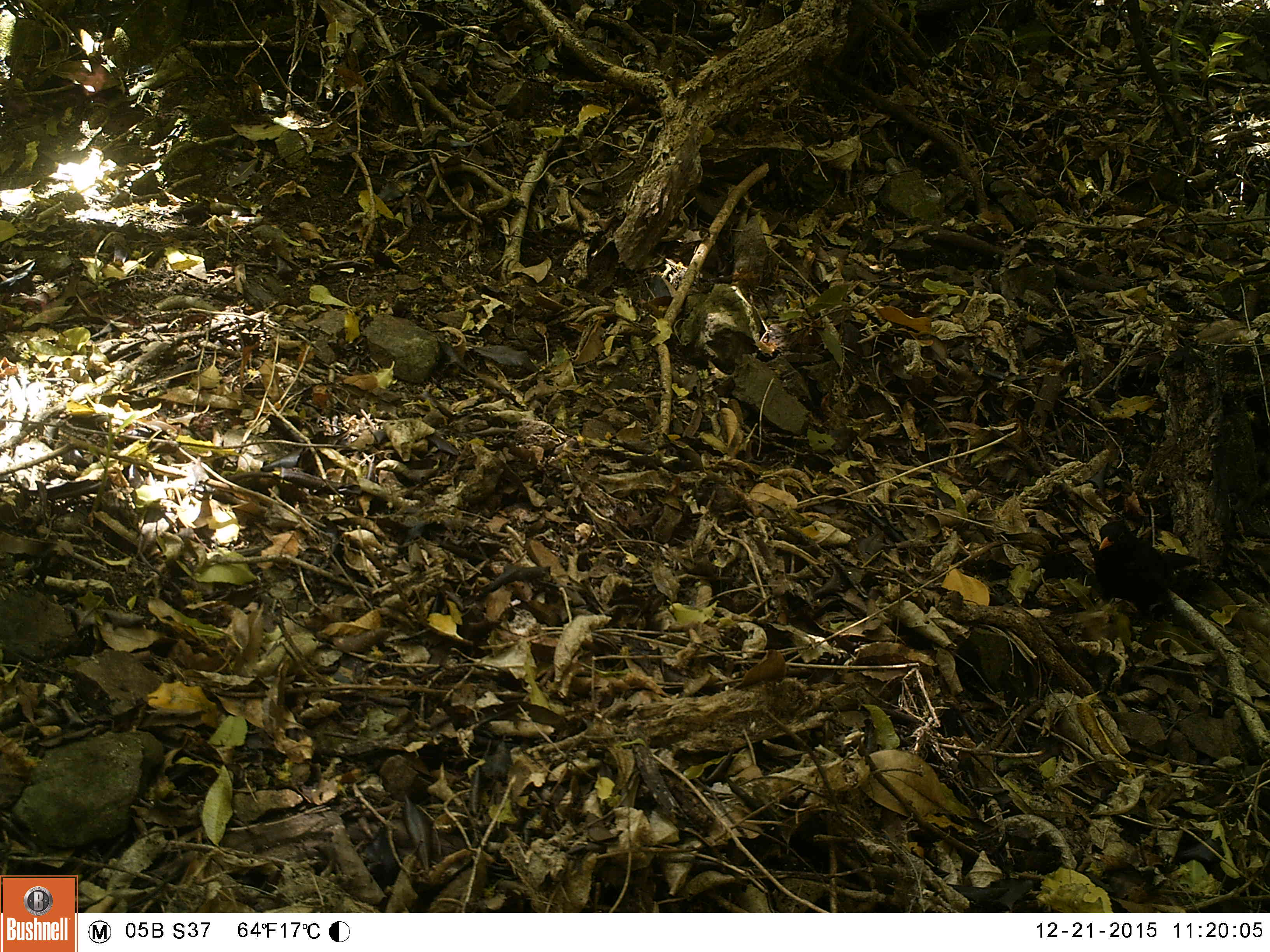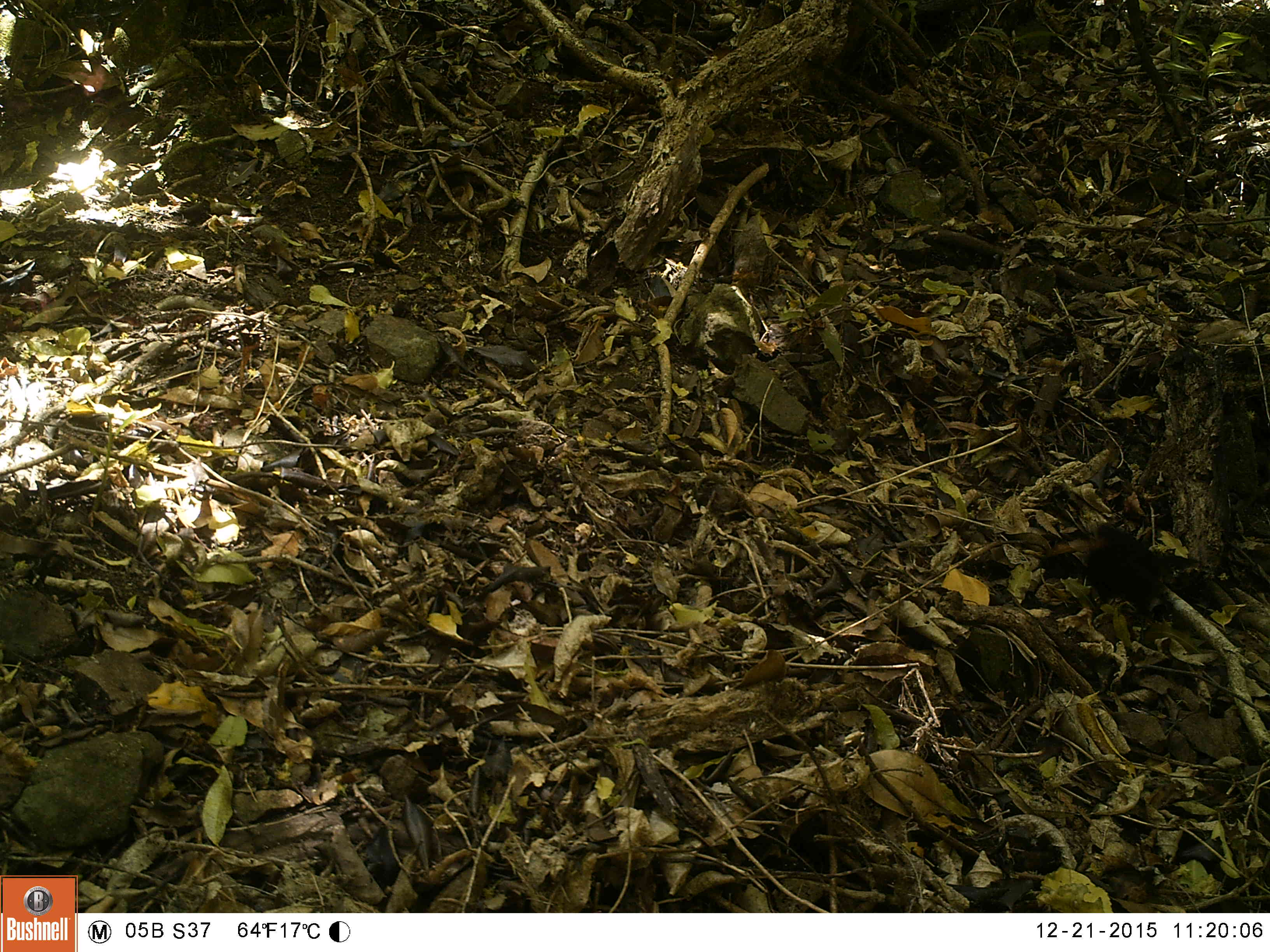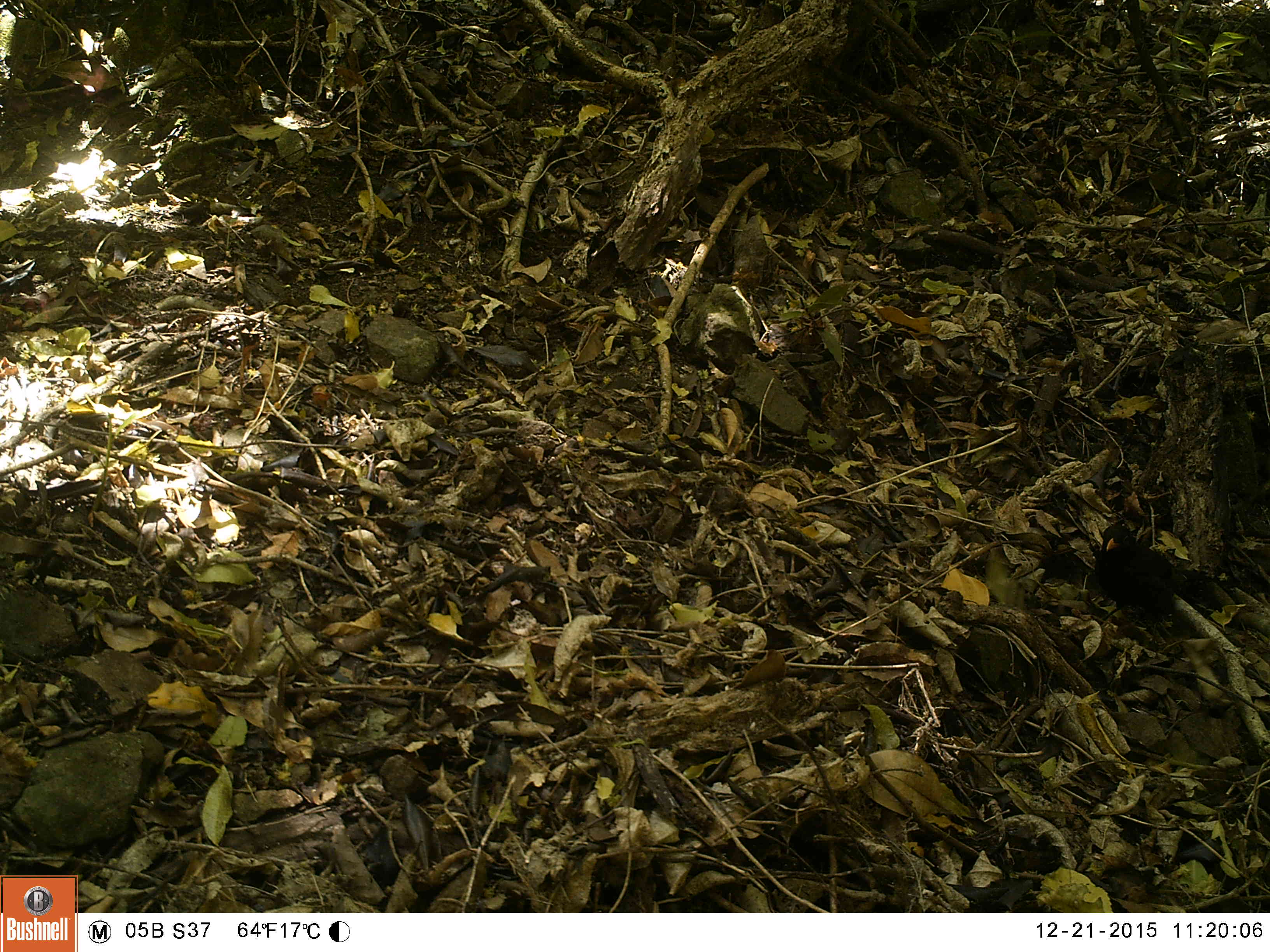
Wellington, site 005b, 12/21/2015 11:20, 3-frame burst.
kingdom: Animalia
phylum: Chordata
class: Aves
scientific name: Aves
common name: bird